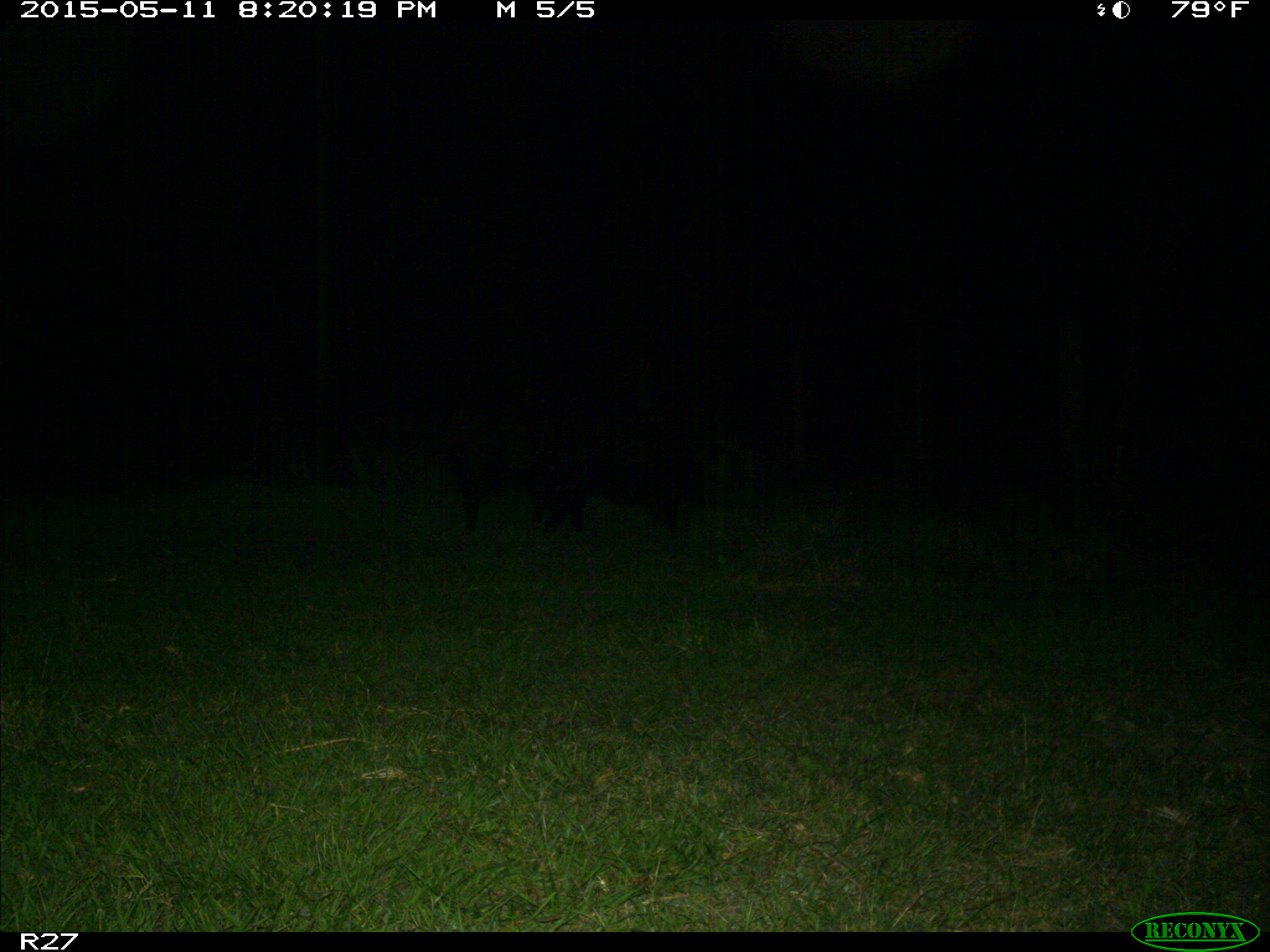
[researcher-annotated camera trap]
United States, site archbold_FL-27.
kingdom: Animalia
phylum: Chordata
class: Mammalia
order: Artiodactyla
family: Suidae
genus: Sus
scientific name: Sus scrofa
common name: wild boar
Sus scrofa (wild boar).